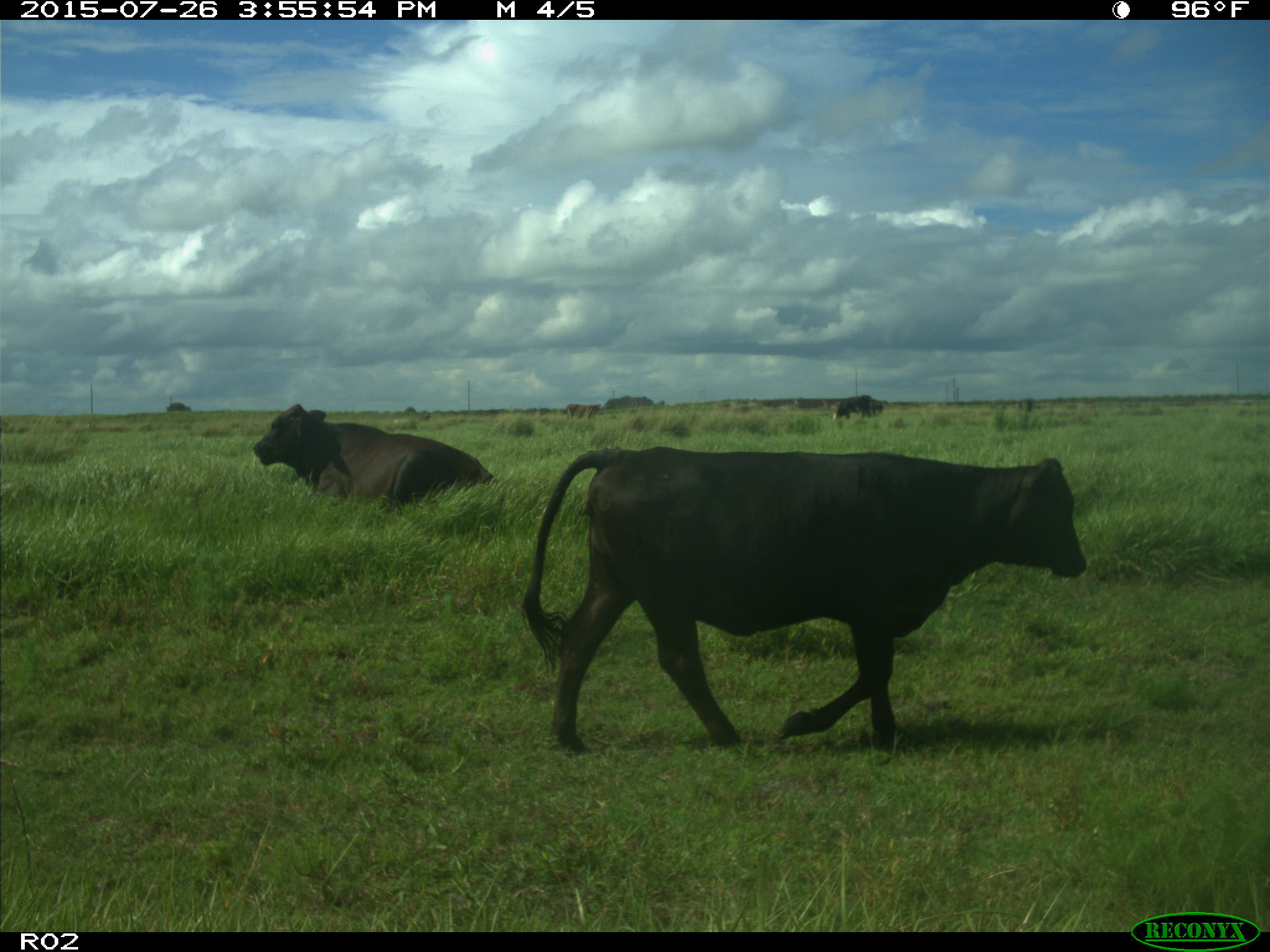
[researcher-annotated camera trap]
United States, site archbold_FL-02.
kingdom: Animalia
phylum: Chordata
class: Mammalia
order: Artiodactyla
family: Bovidae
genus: Bos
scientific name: Bos taurus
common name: domestic cow